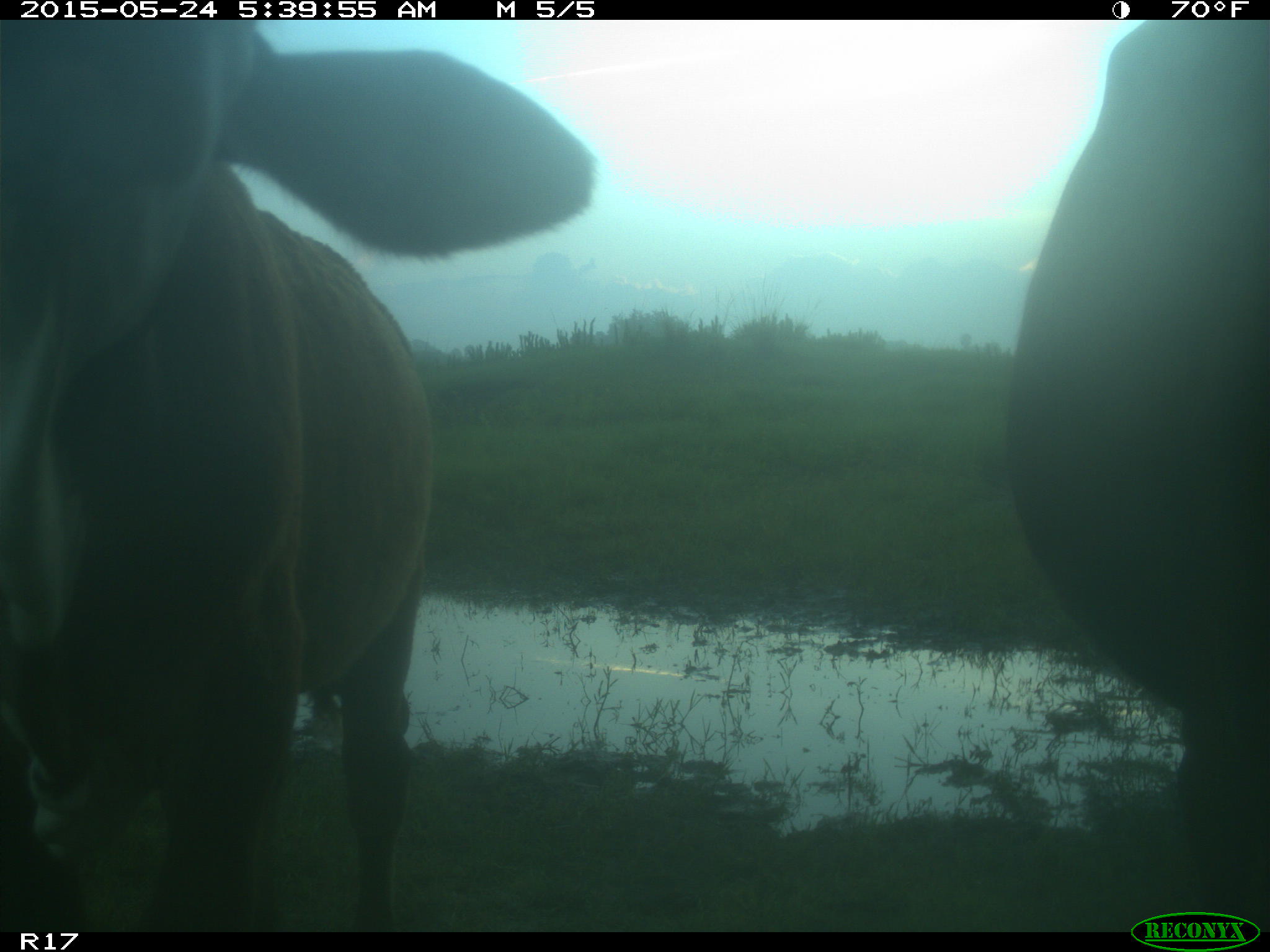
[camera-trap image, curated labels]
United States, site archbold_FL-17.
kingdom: Animalia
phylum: Chordata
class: Mammalia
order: Artiodactyla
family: Bovidae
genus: Bos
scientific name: Bos taurus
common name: domestic cow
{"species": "Bos taurus (domestic cow)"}